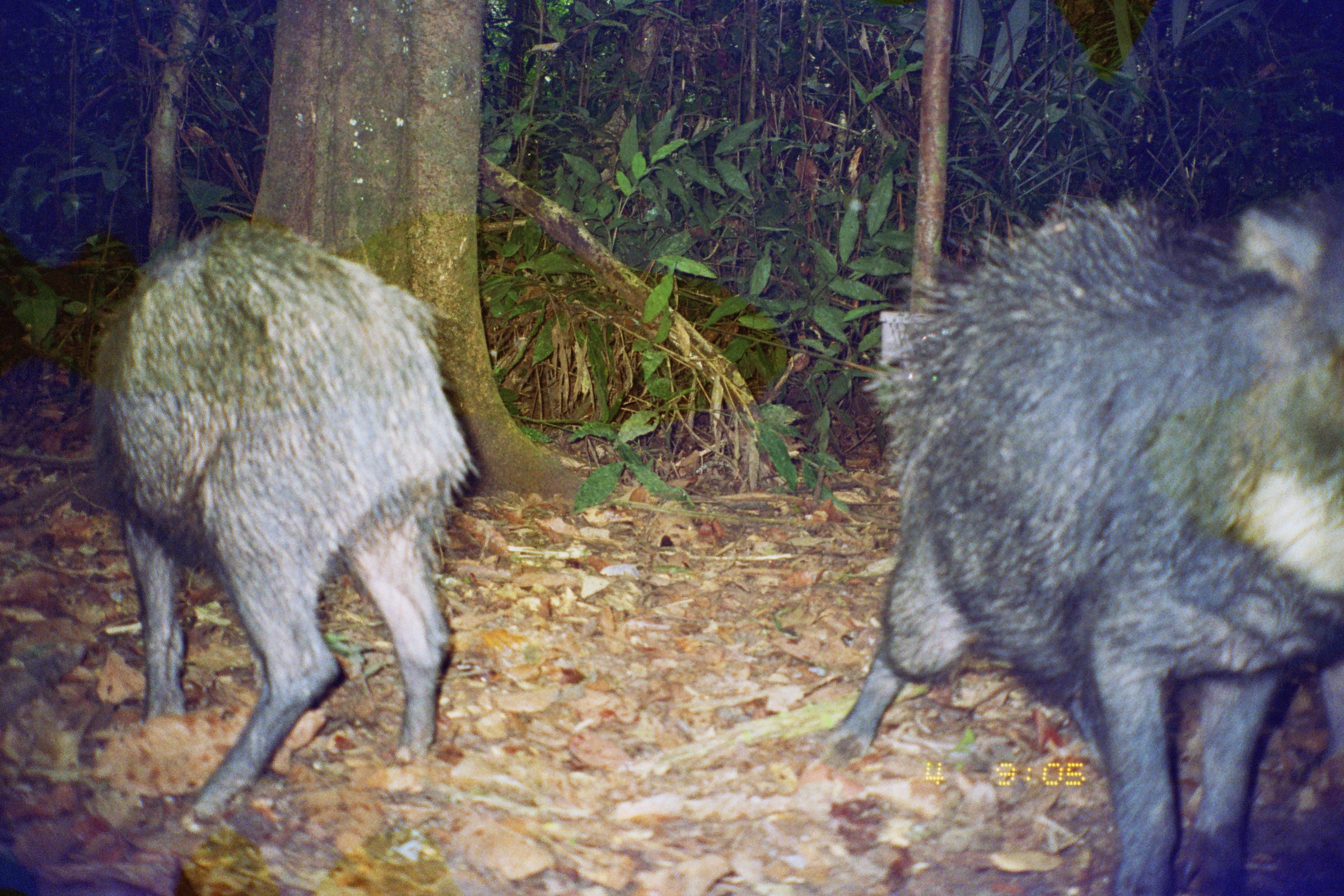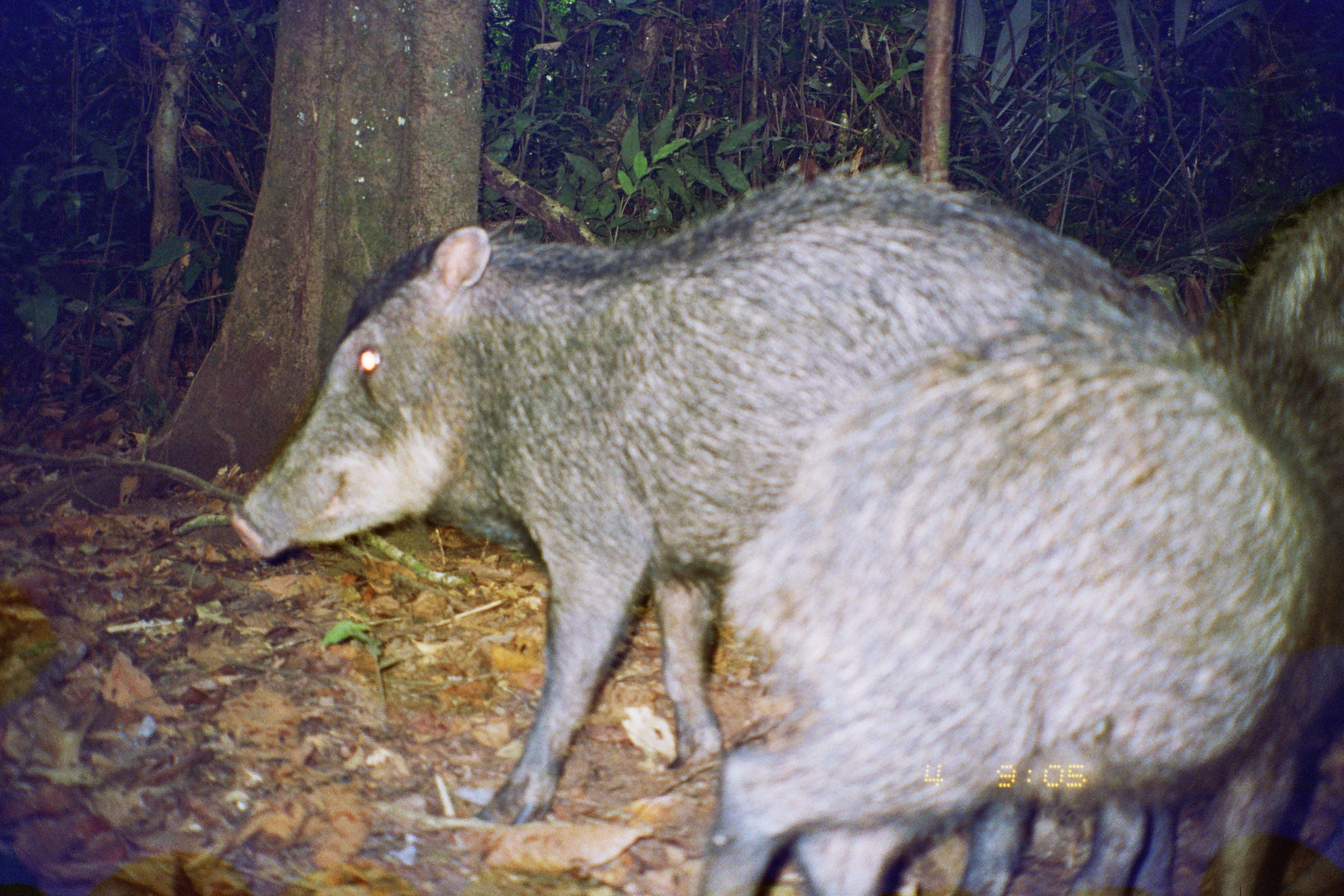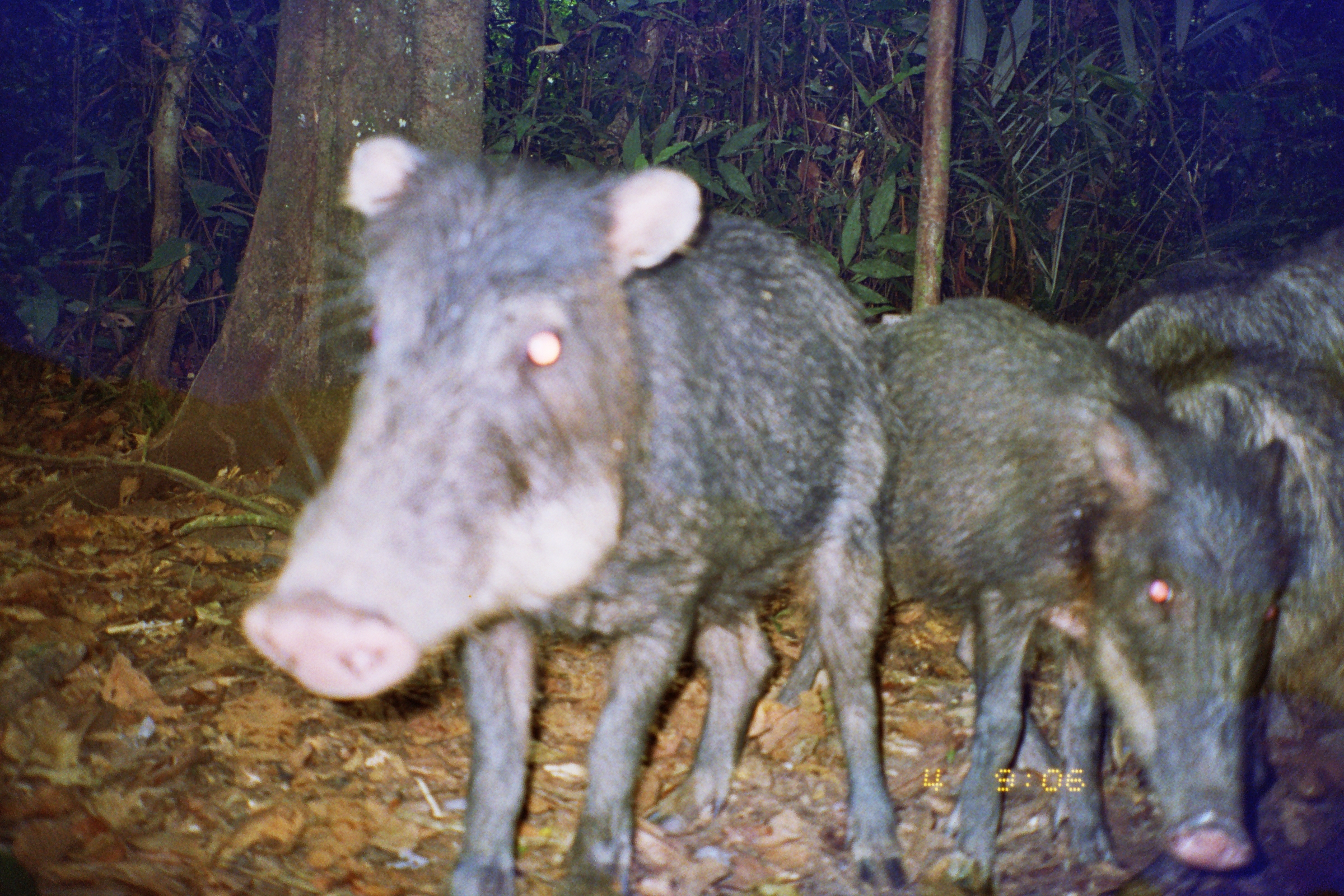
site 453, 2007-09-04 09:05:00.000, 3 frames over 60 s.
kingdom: Animalia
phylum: Chordata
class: Mammalia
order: Artiodactyla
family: Tayassuidae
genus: Tayassu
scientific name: Tayassu pecari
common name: white-lipped peccary